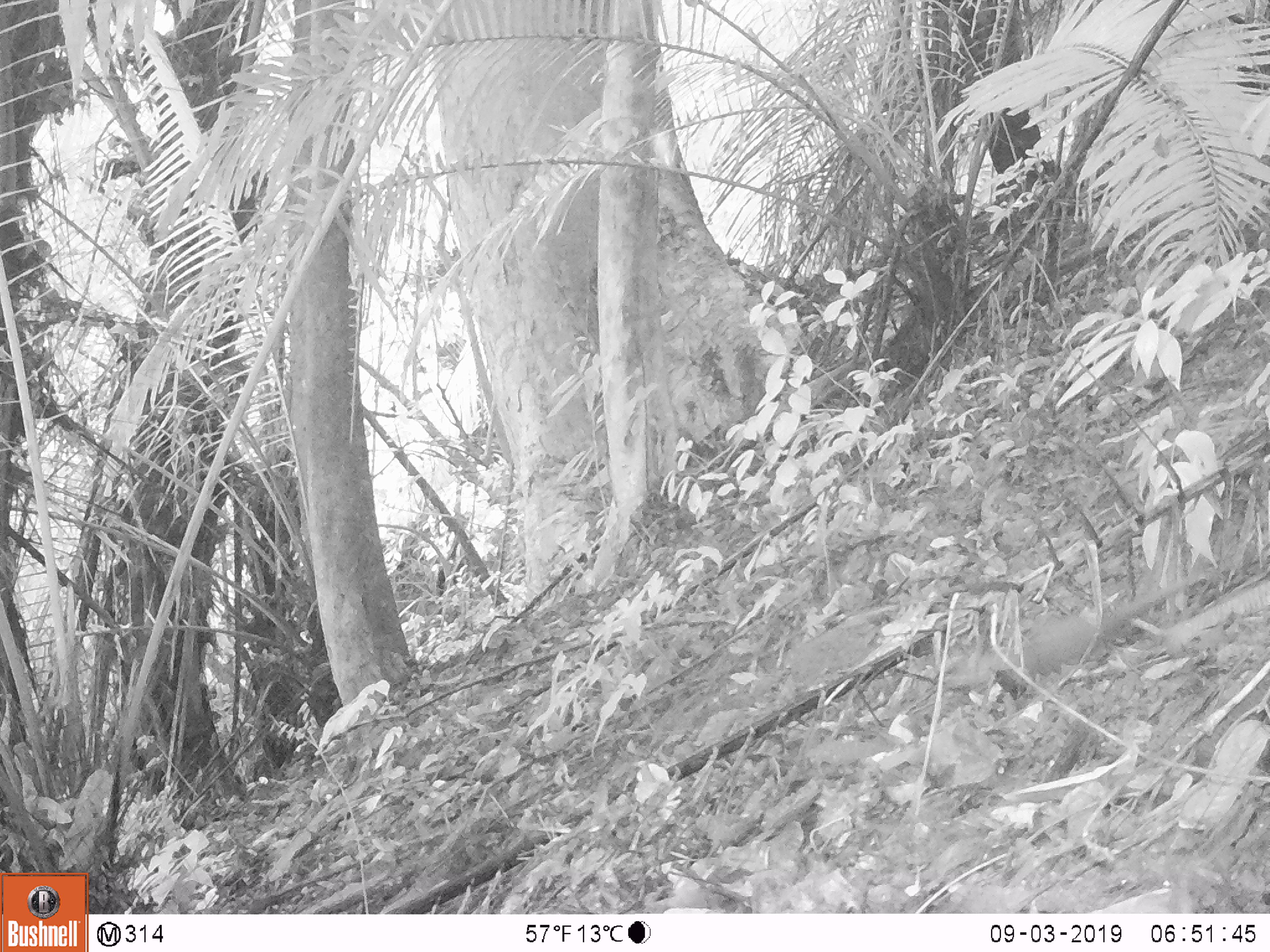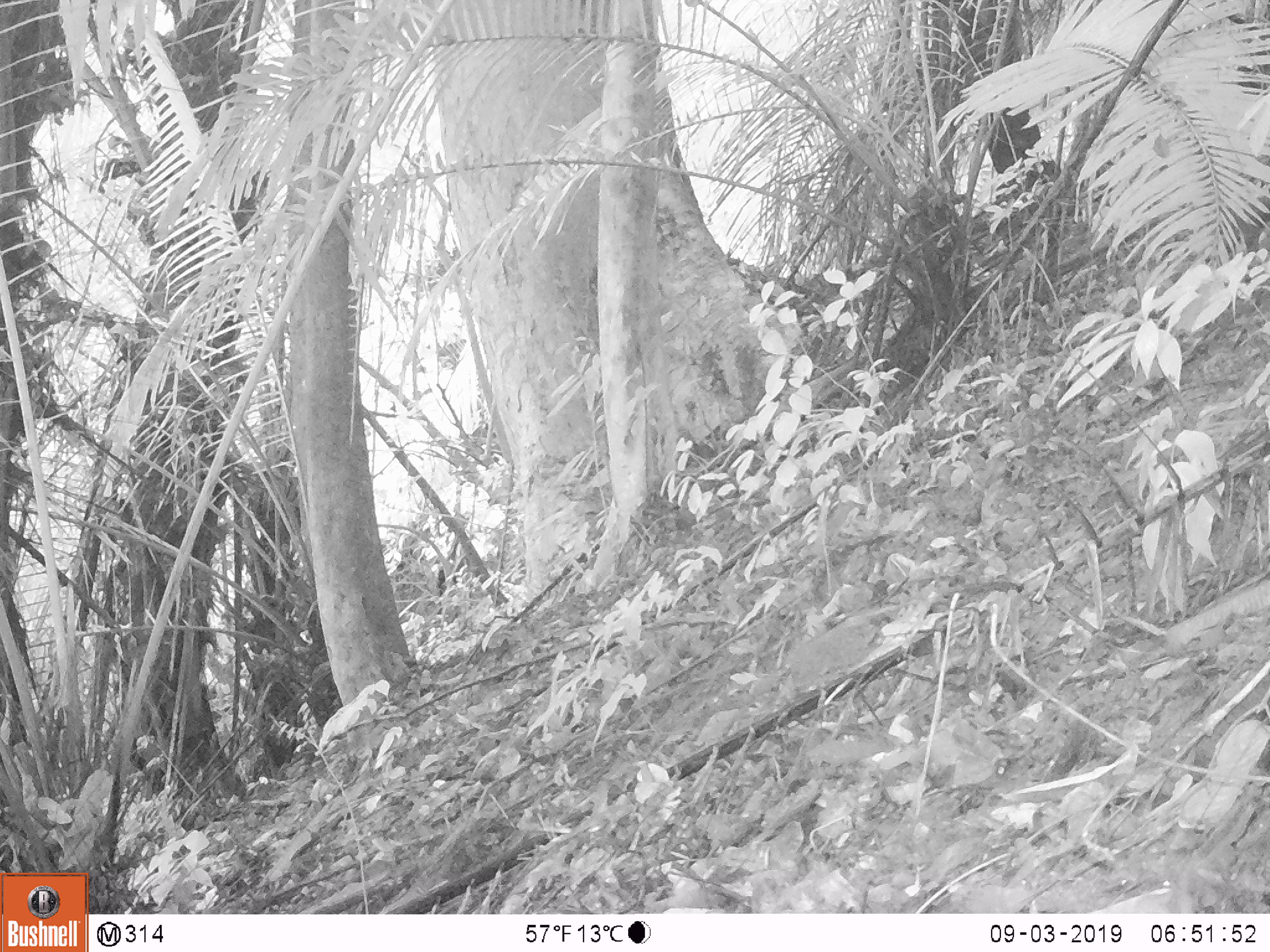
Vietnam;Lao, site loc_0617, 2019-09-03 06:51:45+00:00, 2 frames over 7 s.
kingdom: Animalia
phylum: Chordata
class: Mammalia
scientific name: Mammalia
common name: mammal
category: unidentified small mammal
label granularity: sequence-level